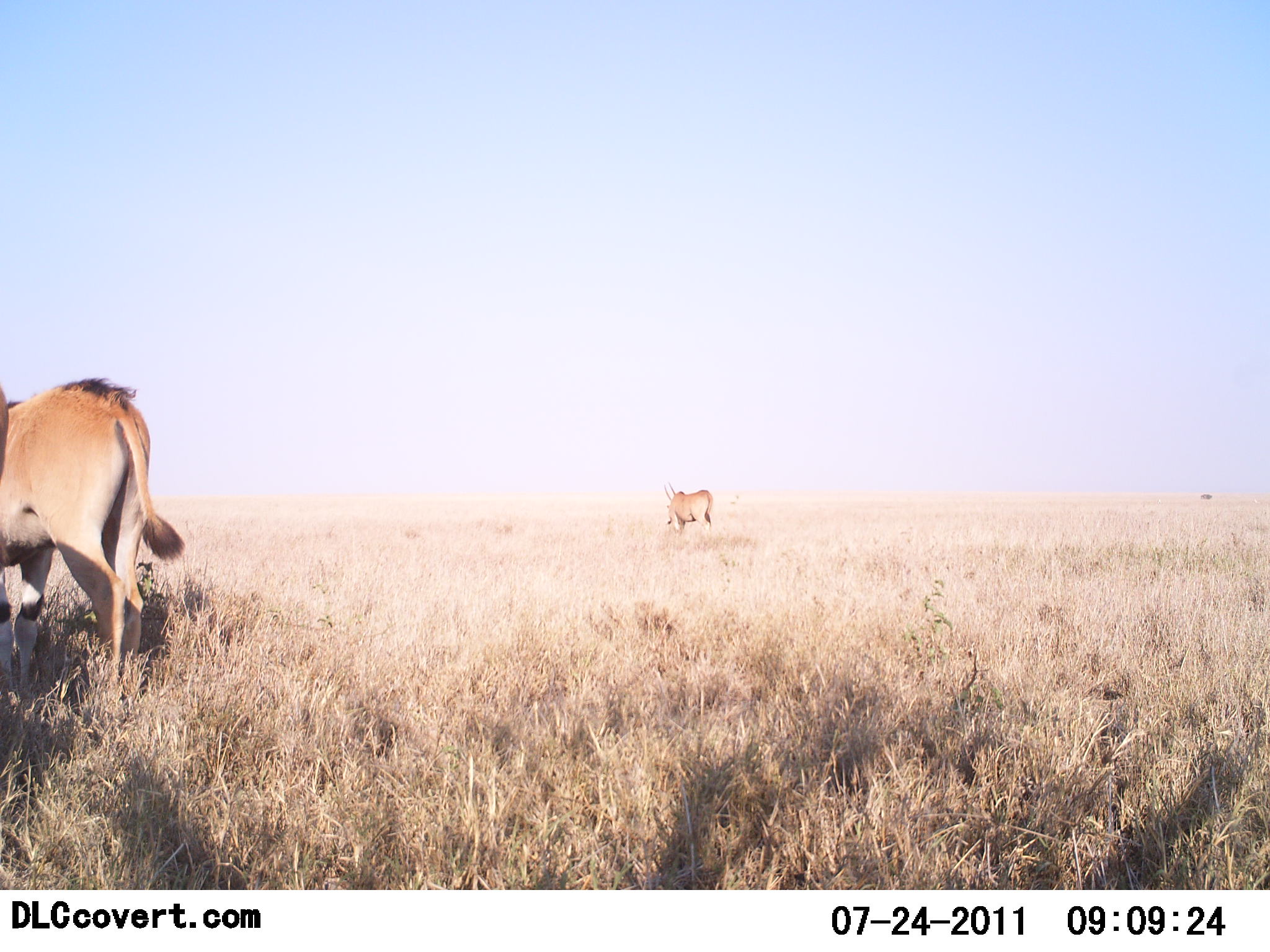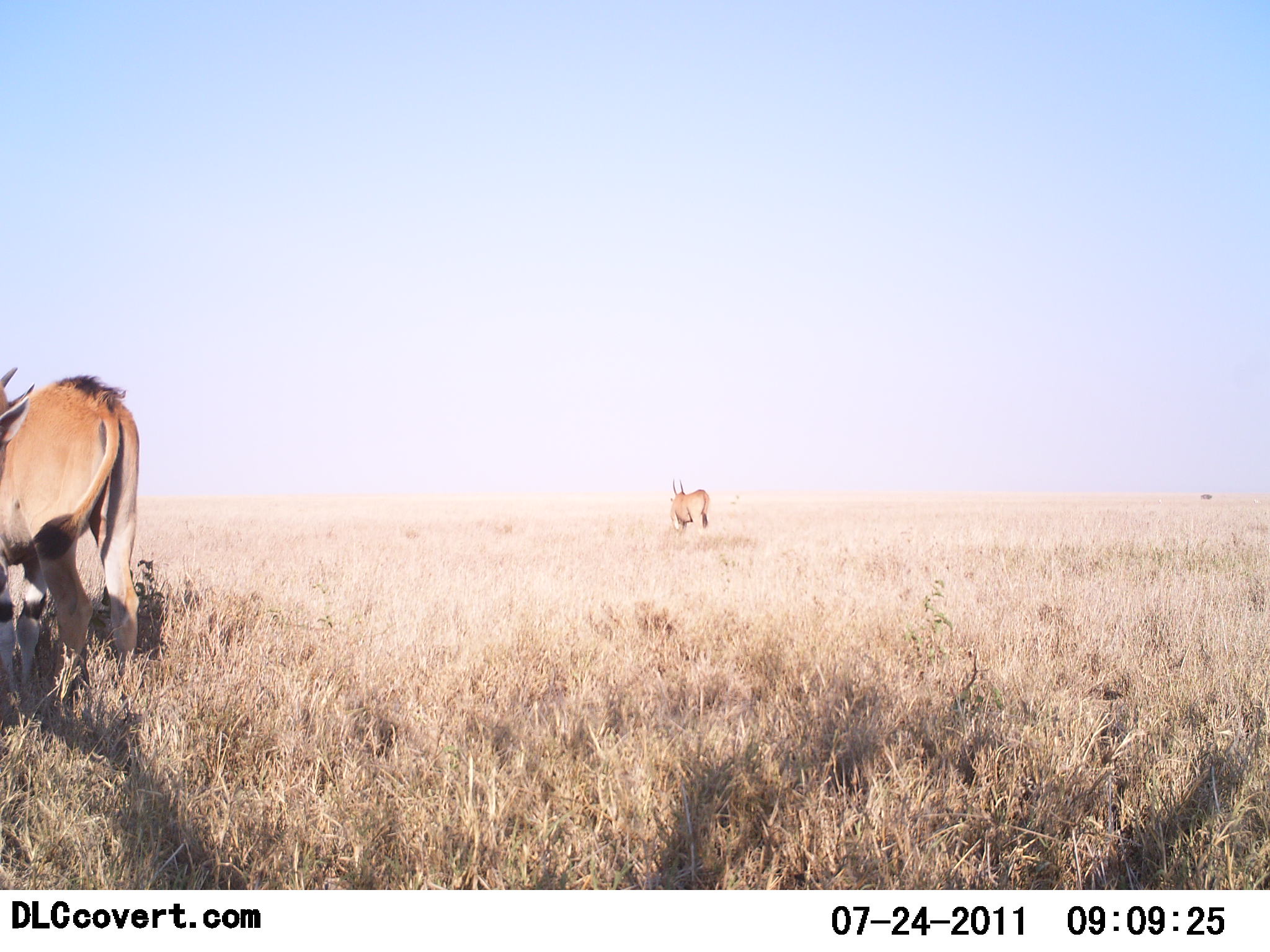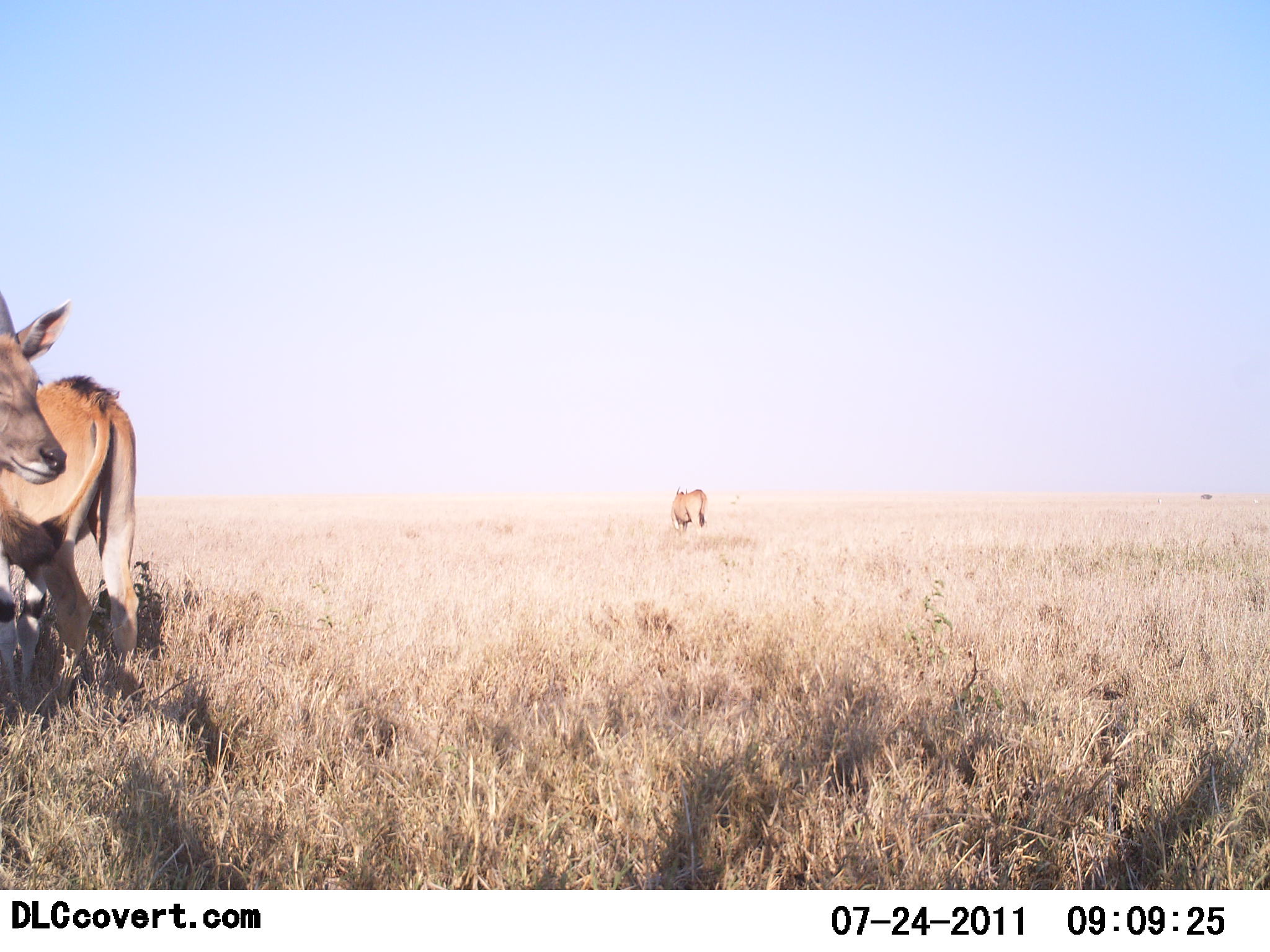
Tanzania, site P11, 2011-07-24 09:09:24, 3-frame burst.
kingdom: Animalia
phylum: Chordata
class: Mammalia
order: Artiodactyla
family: Bovidae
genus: Tragelaphus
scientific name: Tragelaphus oryx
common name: eland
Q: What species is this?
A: Eland (Tragelaphus oryx).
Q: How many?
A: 3.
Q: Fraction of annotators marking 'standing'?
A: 83%.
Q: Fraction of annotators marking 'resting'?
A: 0%.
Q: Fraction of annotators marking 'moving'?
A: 0%.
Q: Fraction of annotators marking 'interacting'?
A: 0%.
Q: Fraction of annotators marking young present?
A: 0%.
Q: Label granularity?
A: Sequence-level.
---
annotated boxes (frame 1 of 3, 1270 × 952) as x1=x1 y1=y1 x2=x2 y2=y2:
animal: x1=0 y1=376 x2=183 y2=659; x1=663 y1=482 x2=714 y2=538; x1=0 y1=383 x2=11 y2=479; x1=1156 y1=498 x2=1163 y2=505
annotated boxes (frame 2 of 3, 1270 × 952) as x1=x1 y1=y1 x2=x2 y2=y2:
animal: x1=0 y1=365 x2=143 y2=701; x1=663 y1=479 x2=711 y2=534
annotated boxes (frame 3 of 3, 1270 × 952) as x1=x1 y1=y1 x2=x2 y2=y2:
animal: x1=0 y1=375 x2=140 y2=651; x1=0 y1=369 x2=67 y2=486; x1=671 y1=485 x2=707 y2=539